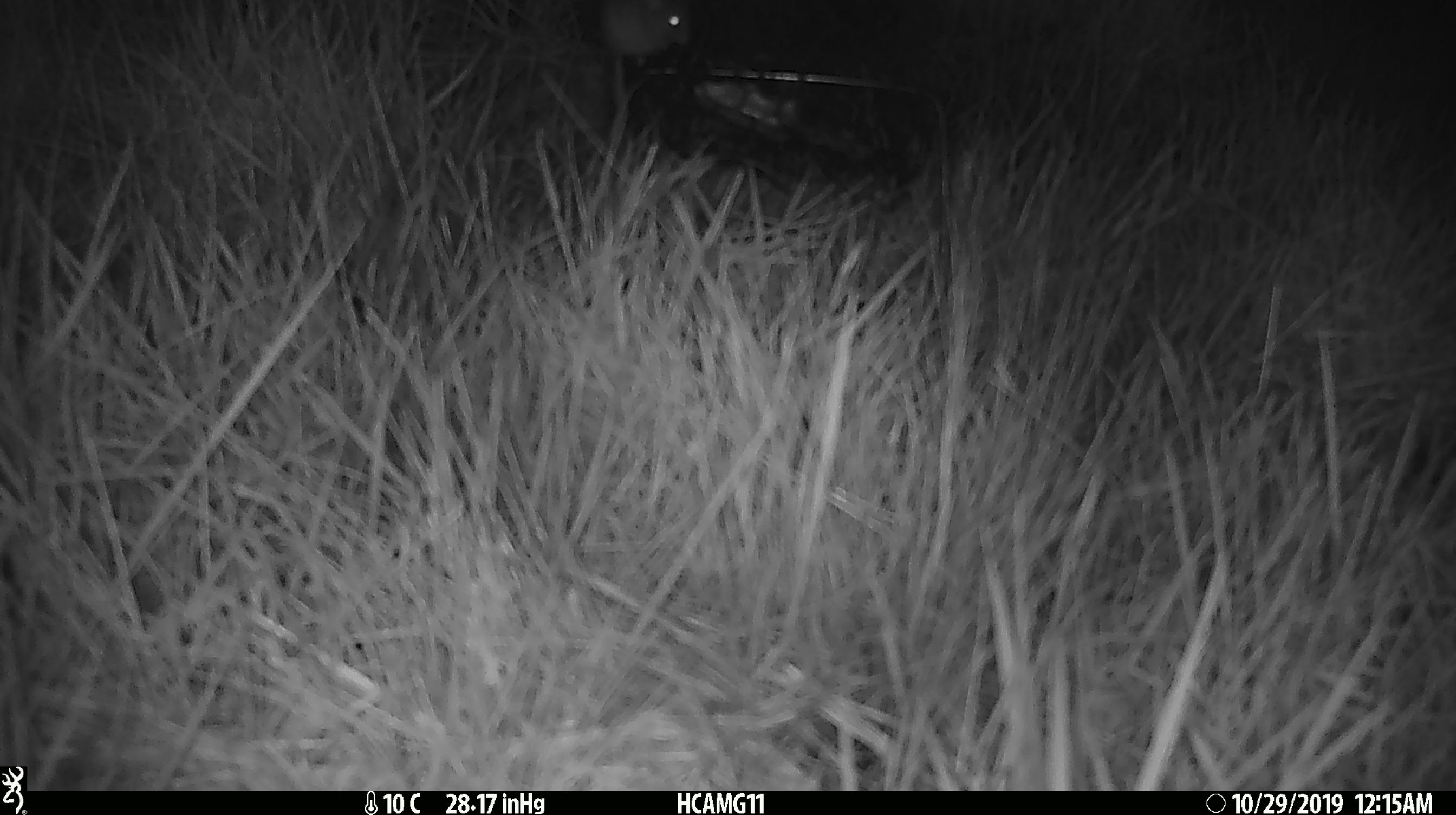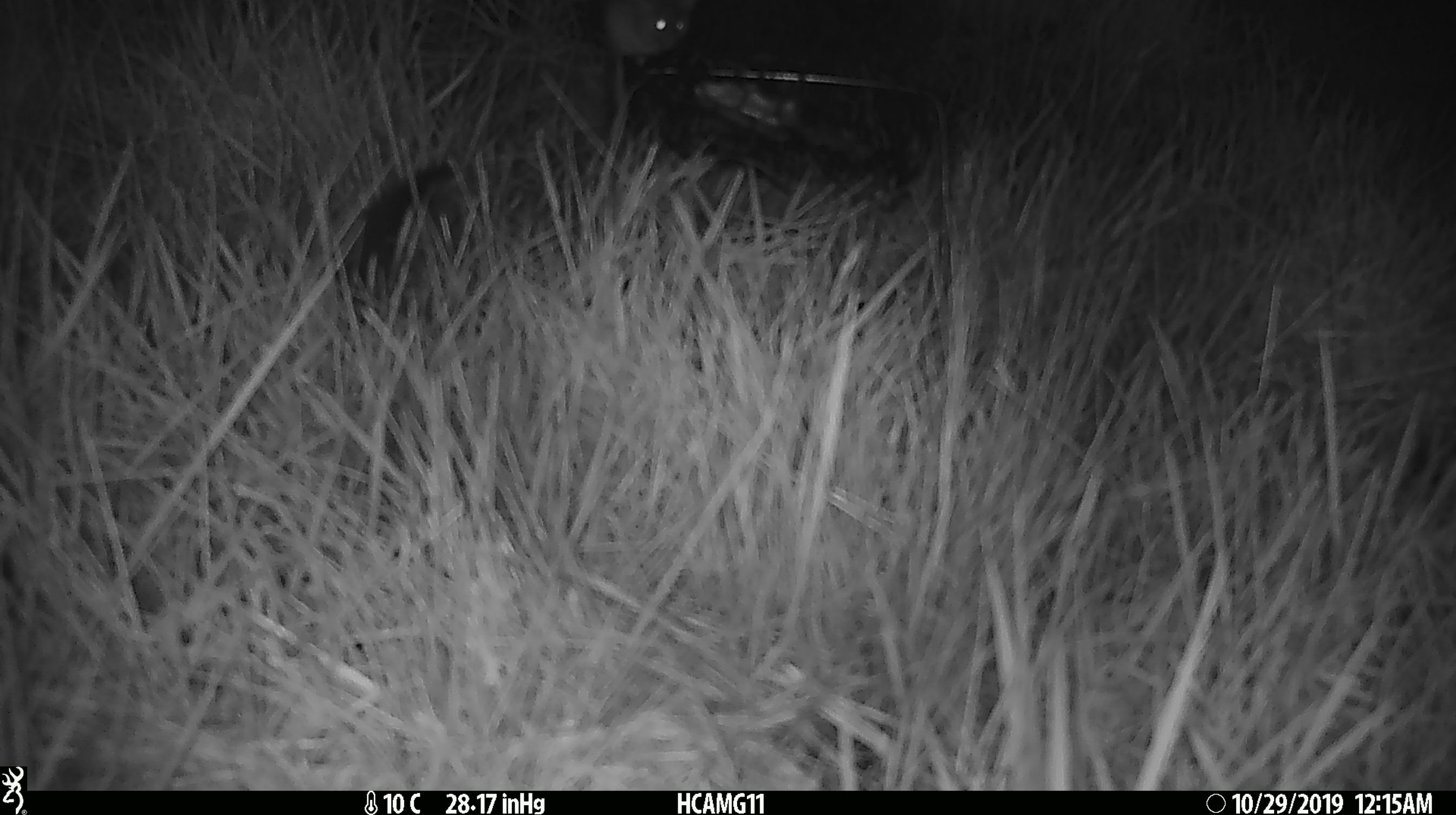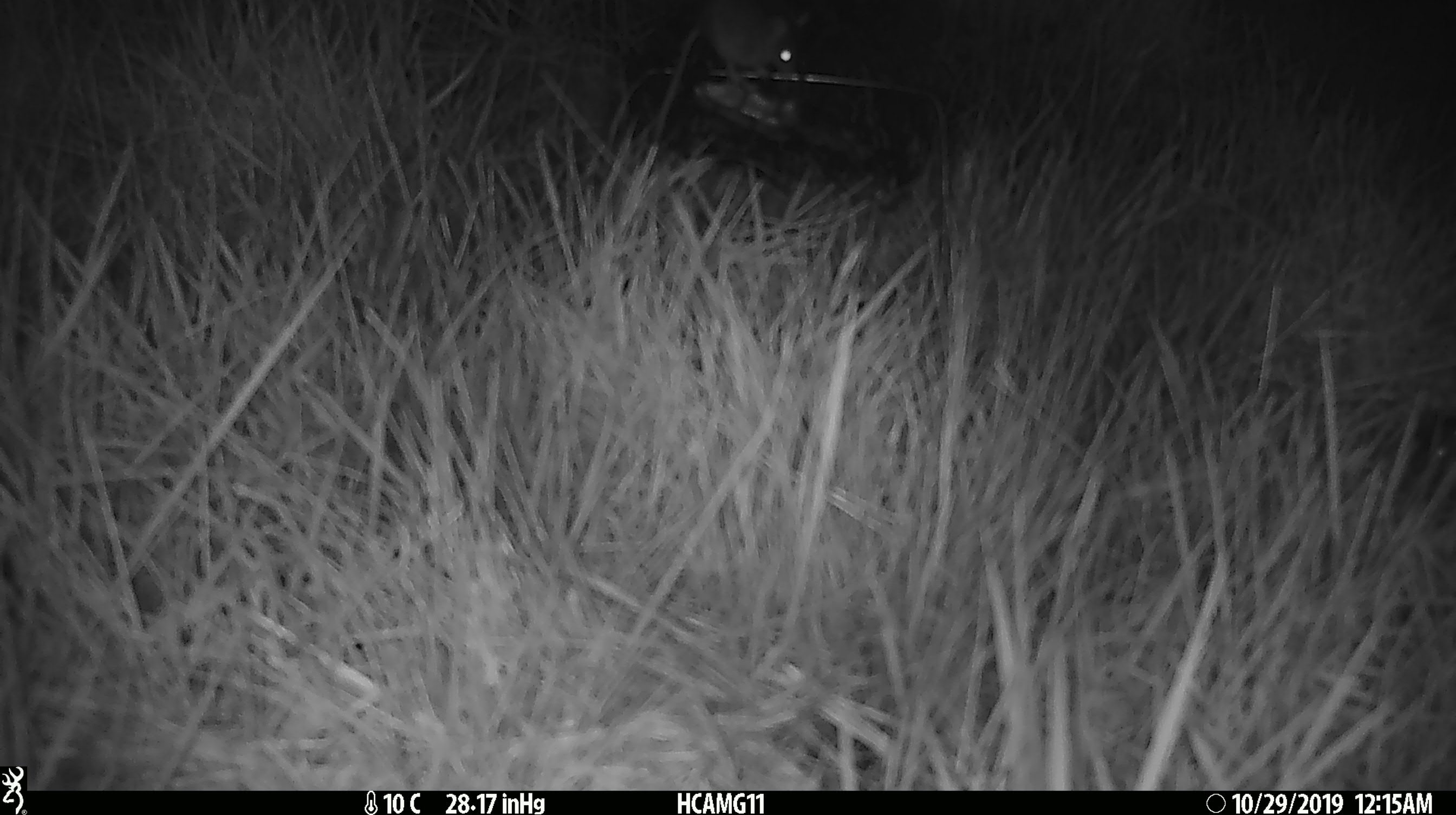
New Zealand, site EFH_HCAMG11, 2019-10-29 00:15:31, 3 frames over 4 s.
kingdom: Animalia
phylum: Chordata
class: Mammalia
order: Rodentia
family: Muridae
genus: Mus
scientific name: Mus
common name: mouse